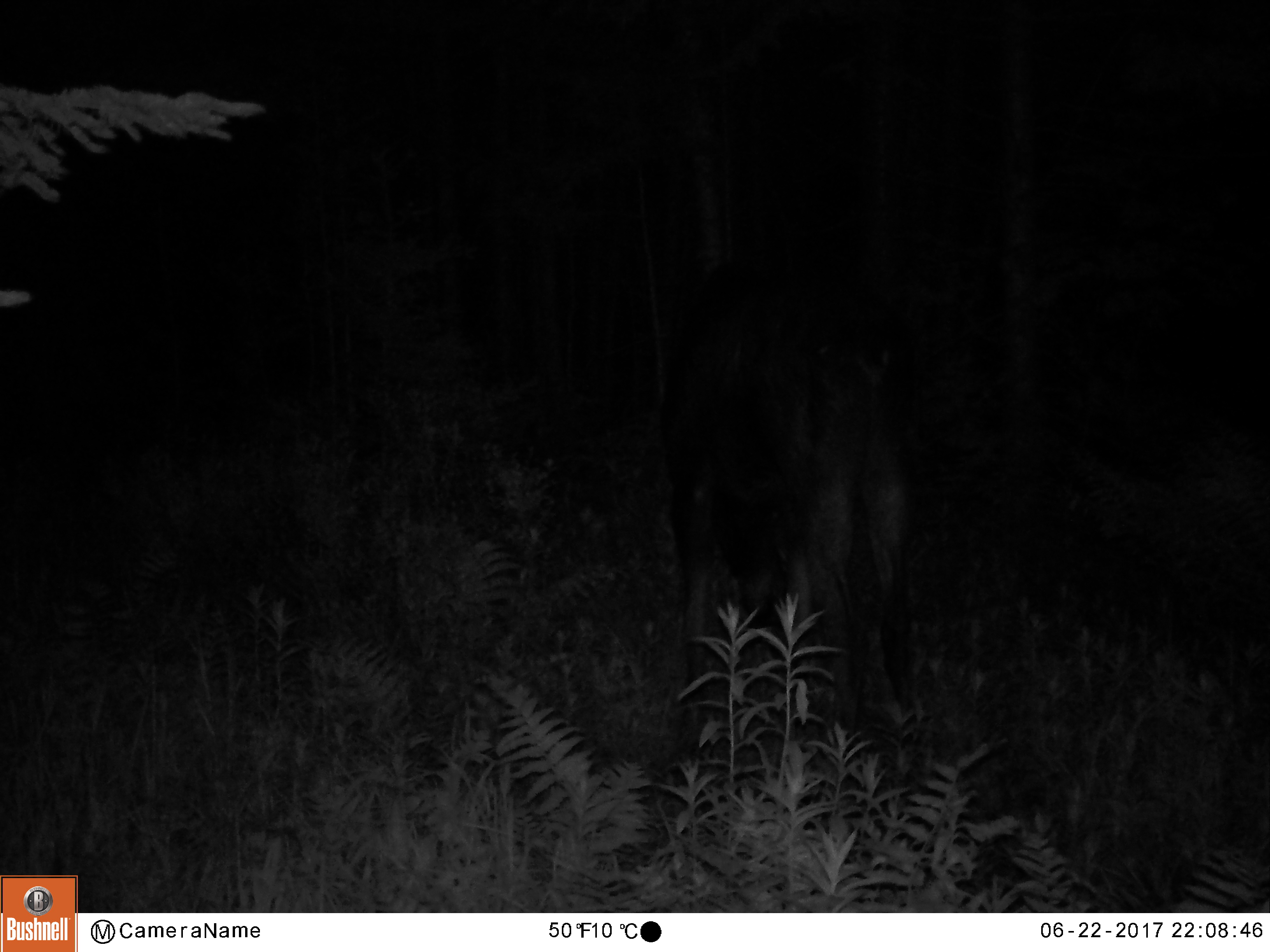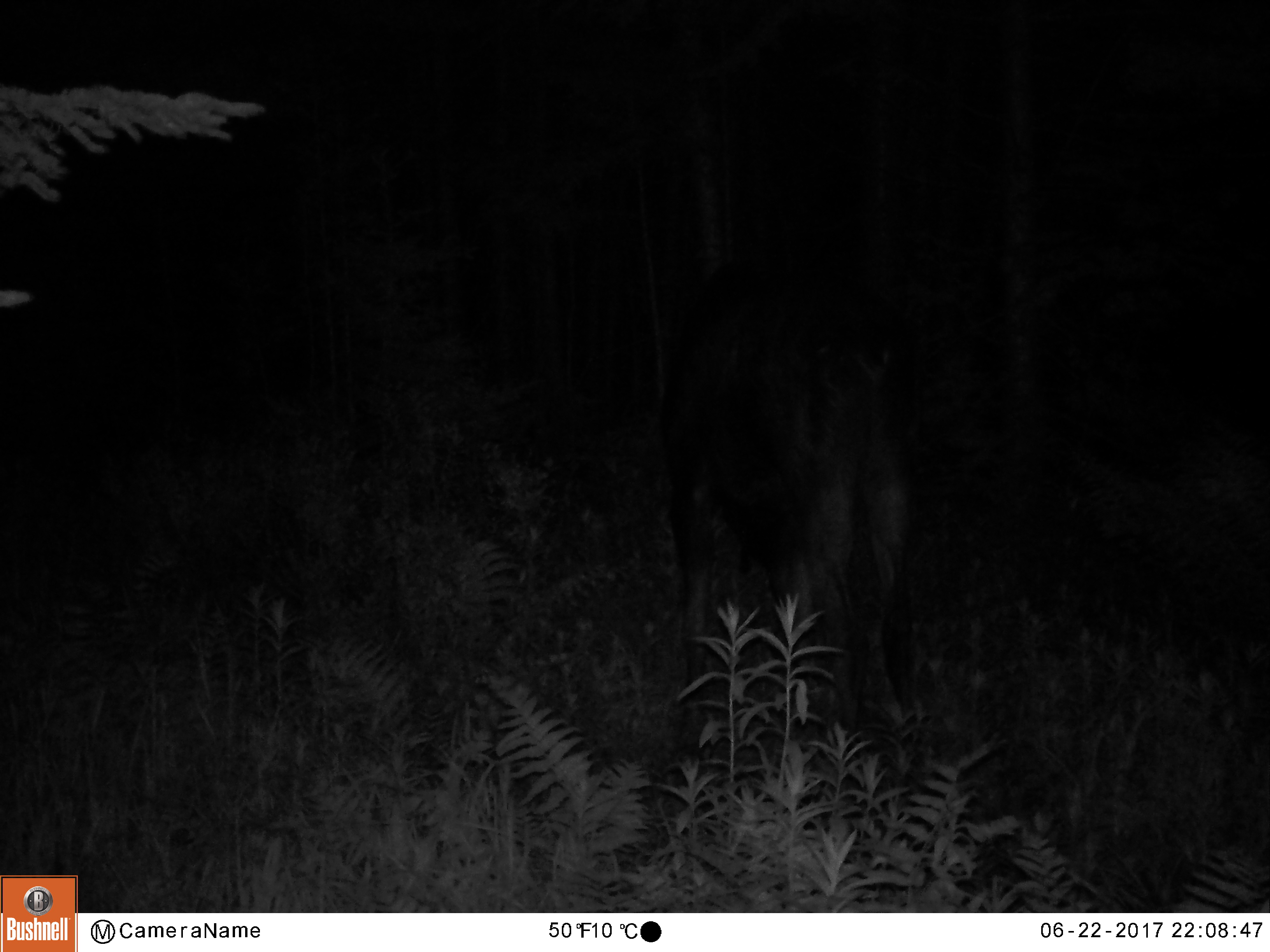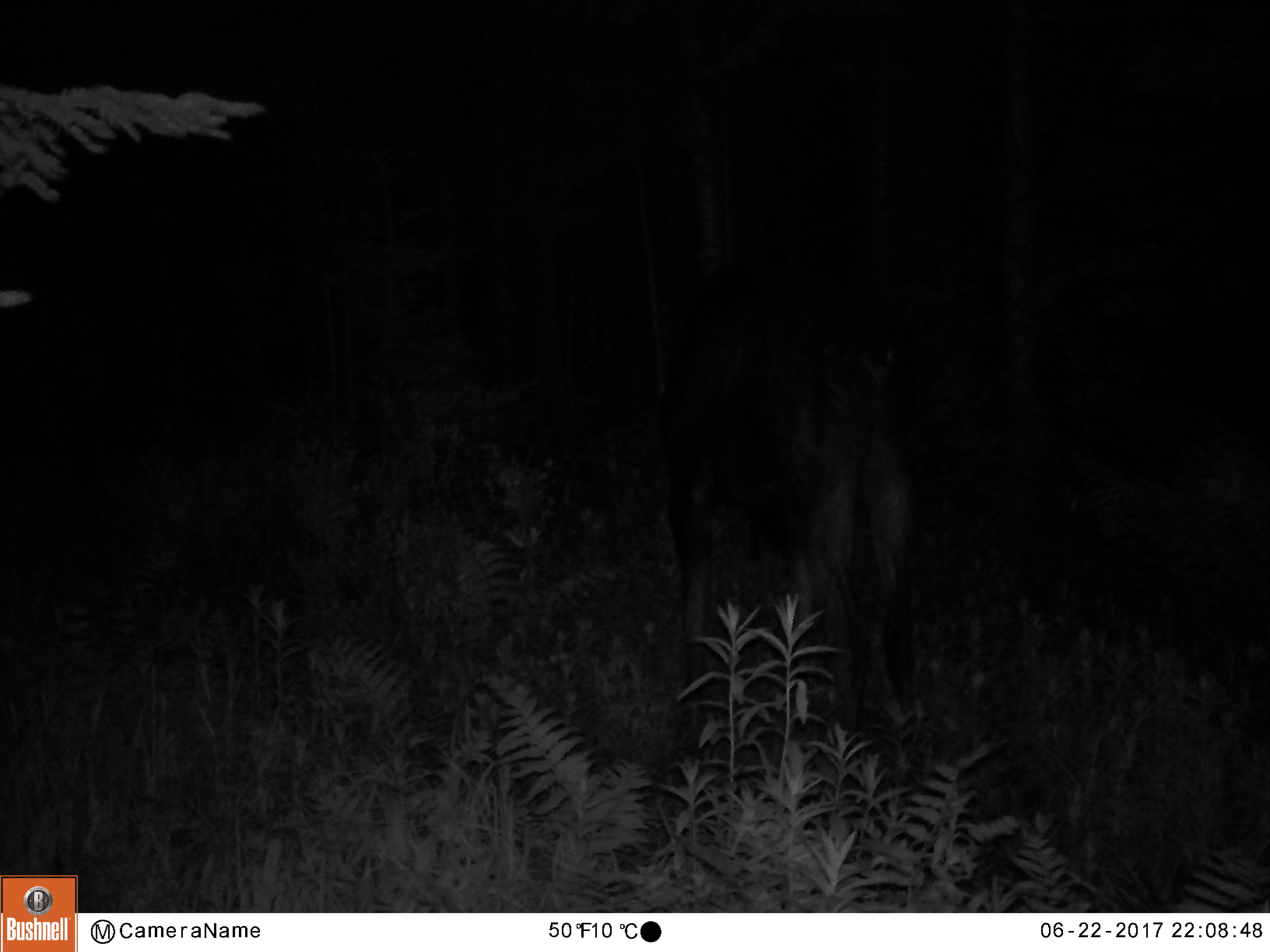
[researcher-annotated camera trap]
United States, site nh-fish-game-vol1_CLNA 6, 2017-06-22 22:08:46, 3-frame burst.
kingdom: Animalia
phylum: Chordata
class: Mammalia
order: Artiodactyla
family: Cervidae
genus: Alces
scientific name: Alces alces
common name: moose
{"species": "moose (Alces alces)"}